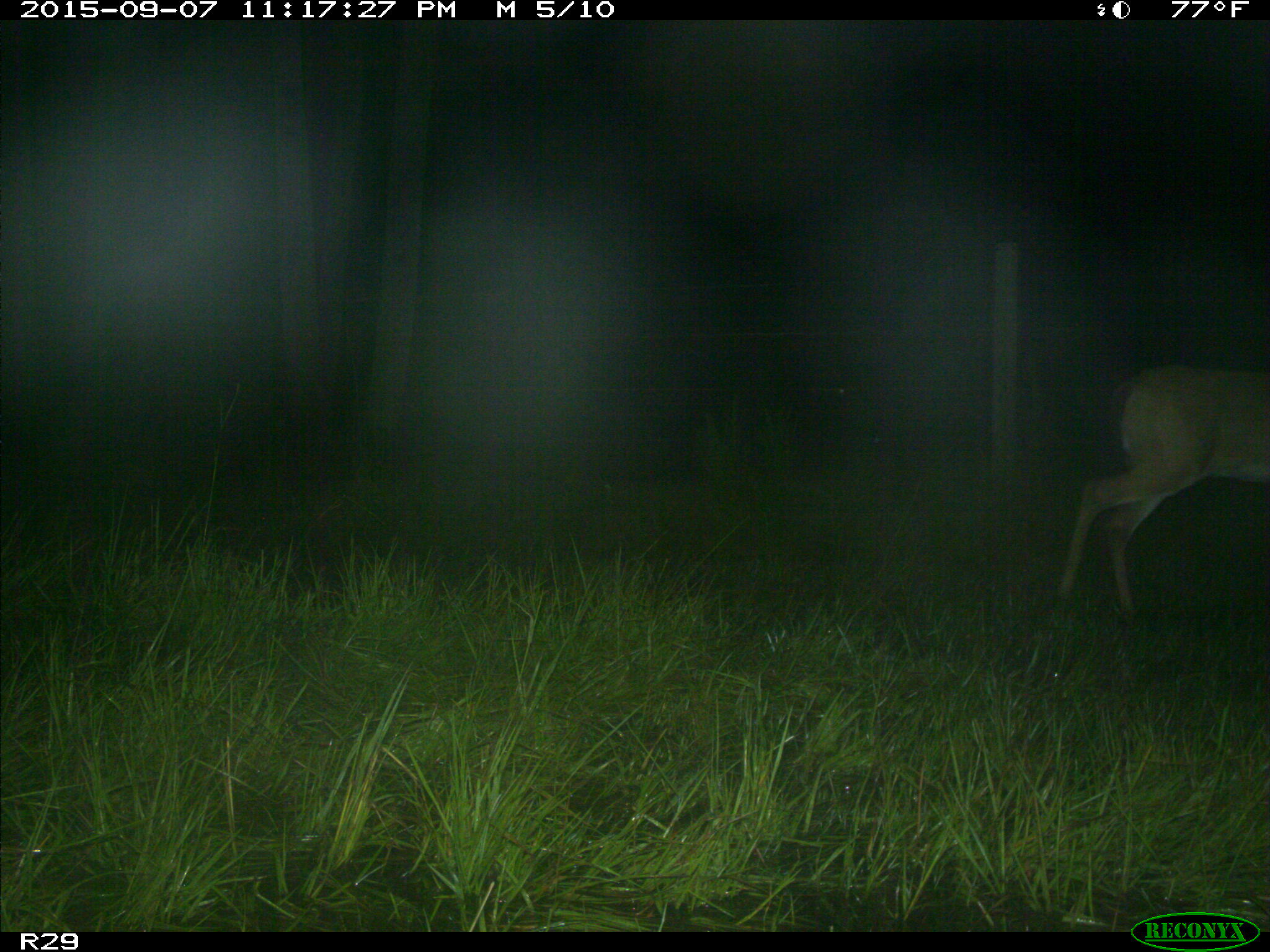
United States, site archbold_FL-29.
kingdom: Animalia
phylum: Chordata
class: Mammalia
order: Artiodactyla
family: Cervidae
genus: Odocoileus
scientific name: Odocoileus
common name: deer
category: unidentified deer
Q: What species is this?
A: Unidentified deer (deer) (Odocoileus).